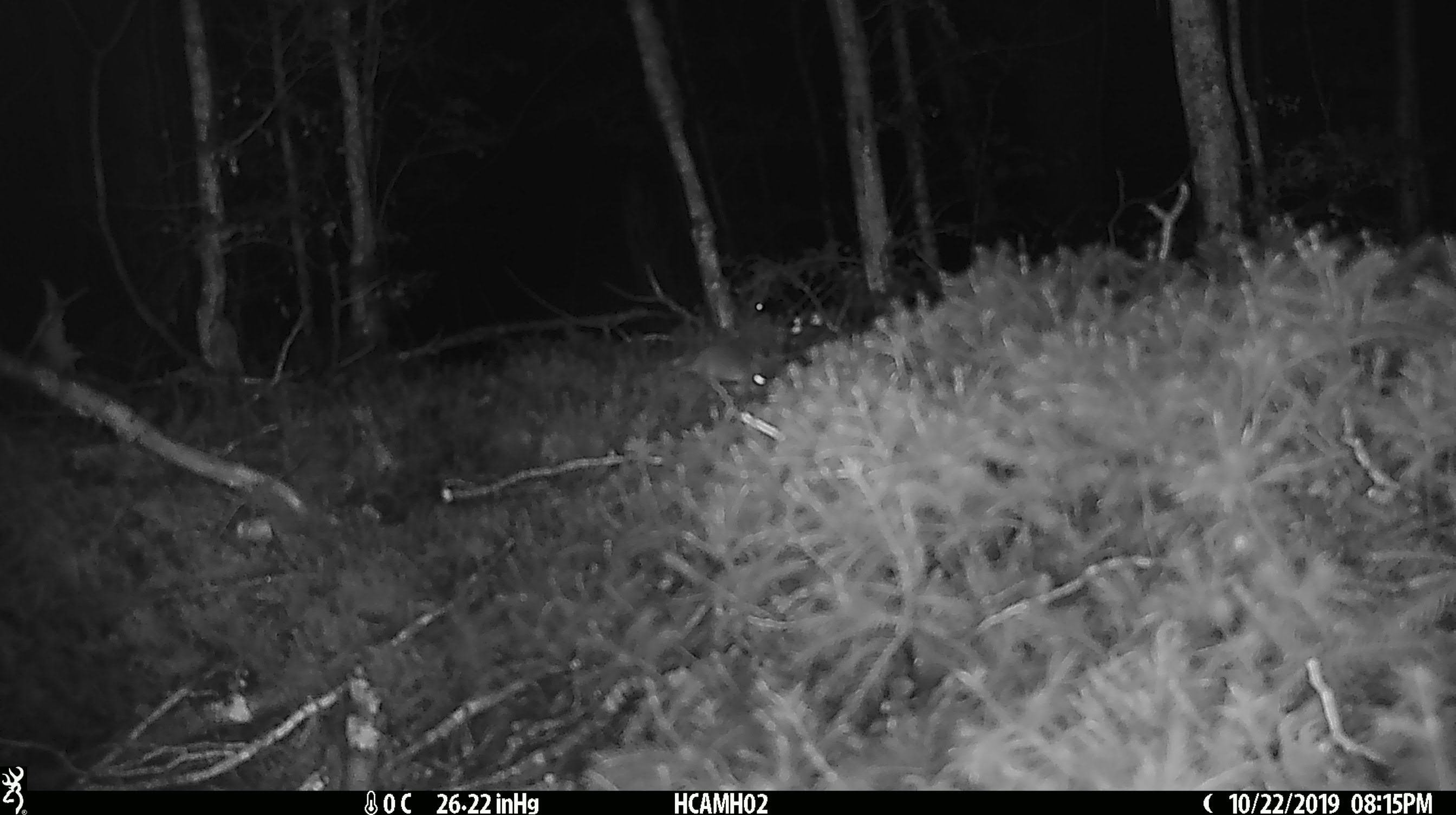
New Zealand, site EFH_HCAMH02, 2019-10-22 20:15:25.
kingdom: Animalia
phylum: Chordata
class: Mammalia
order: Rodentia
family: Muridae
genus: Mus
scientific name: Mus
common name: mouse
Mouse (Mus).